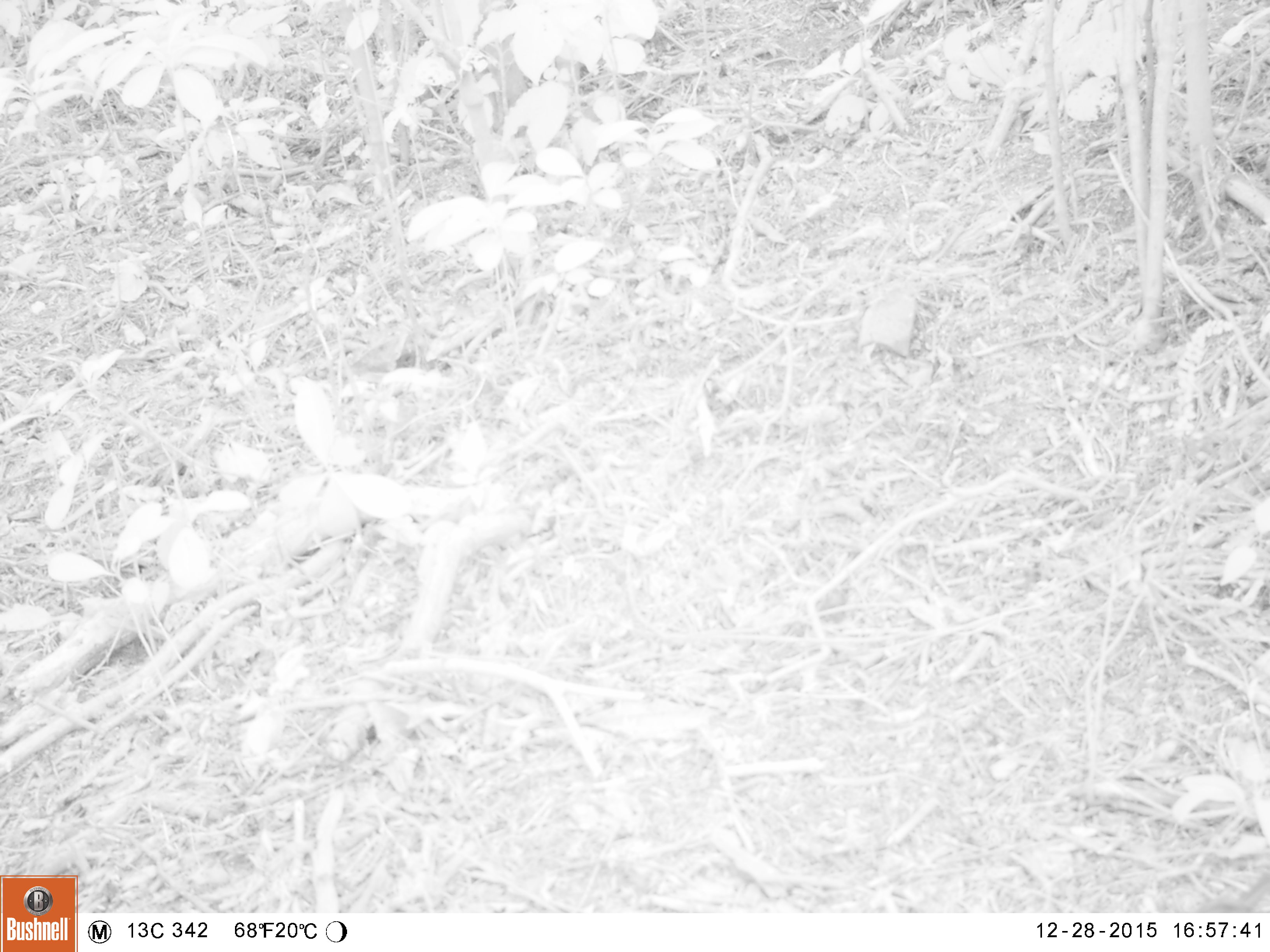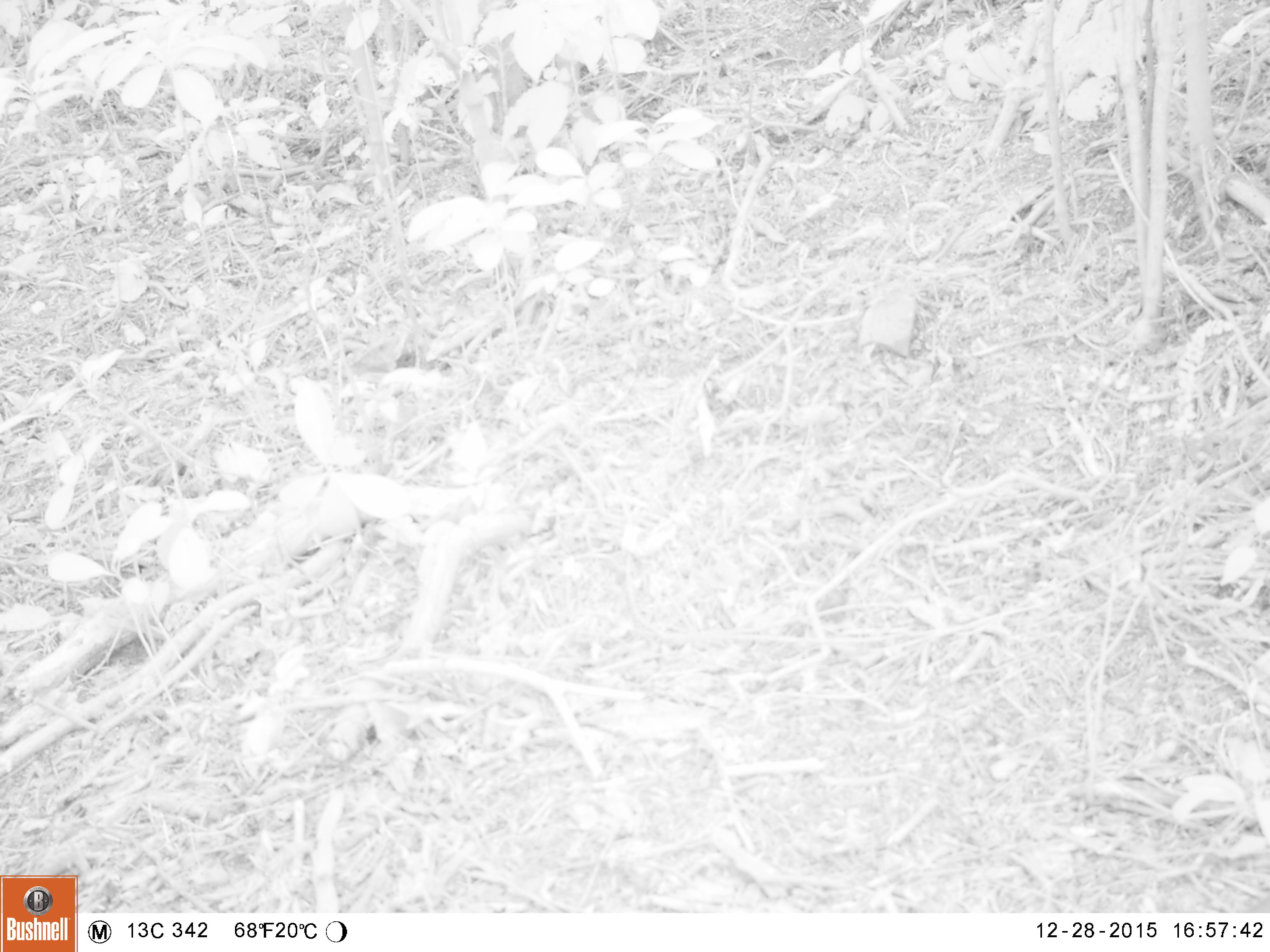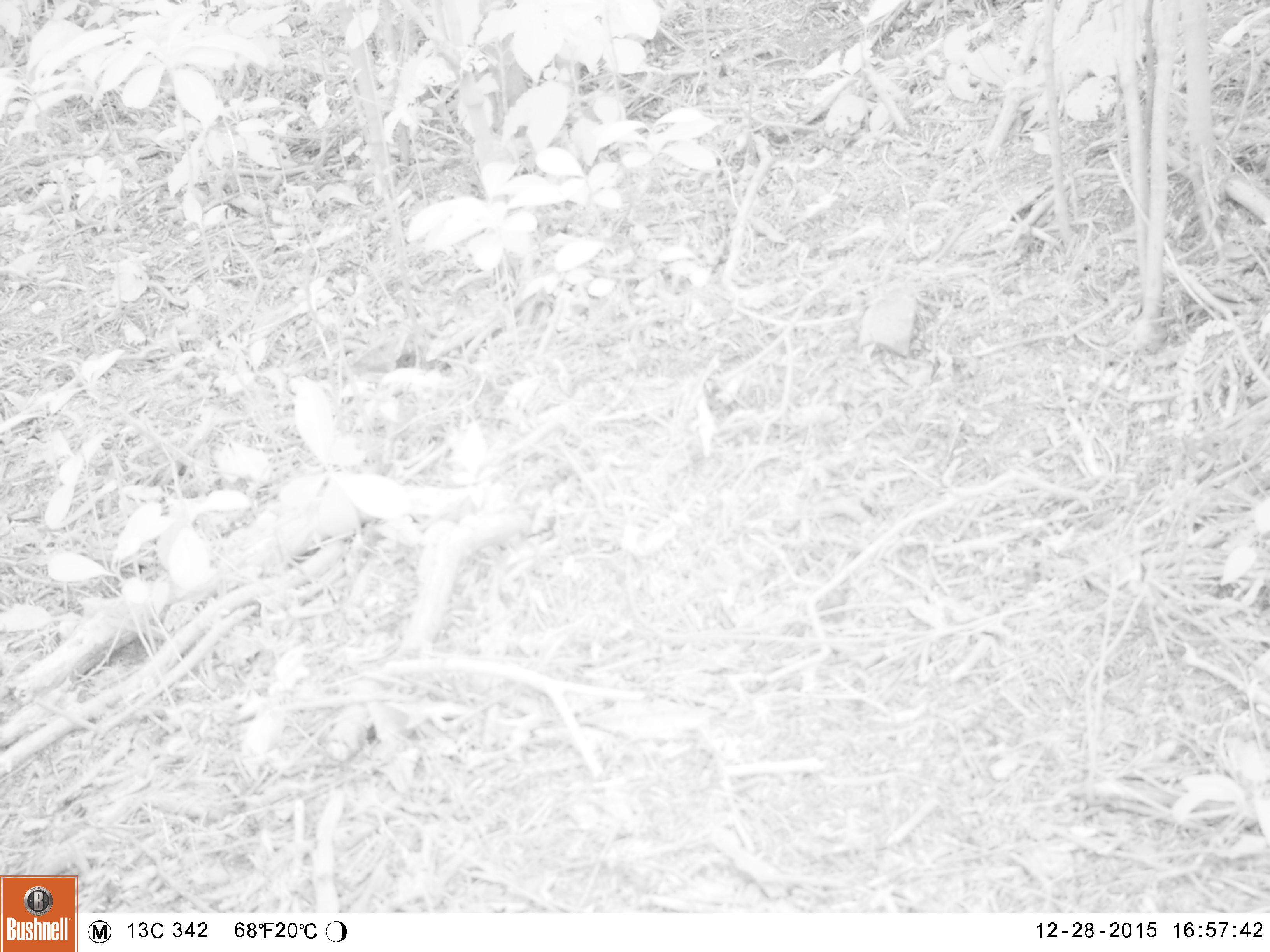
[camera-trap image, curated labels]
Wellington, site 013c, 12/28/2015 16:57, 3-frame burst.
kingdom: Animalia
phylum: Chordata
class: Aves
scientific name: Aves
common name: bird